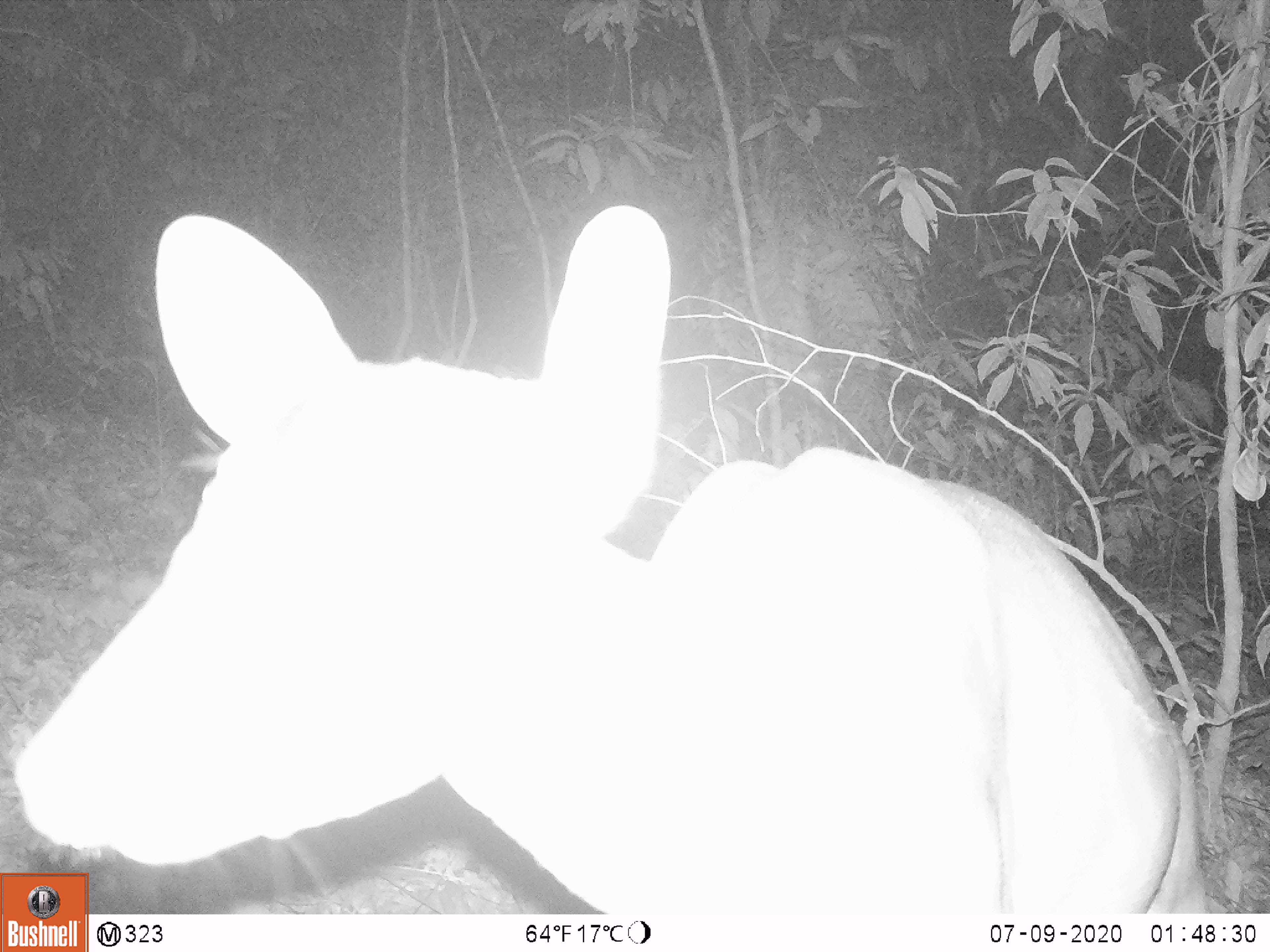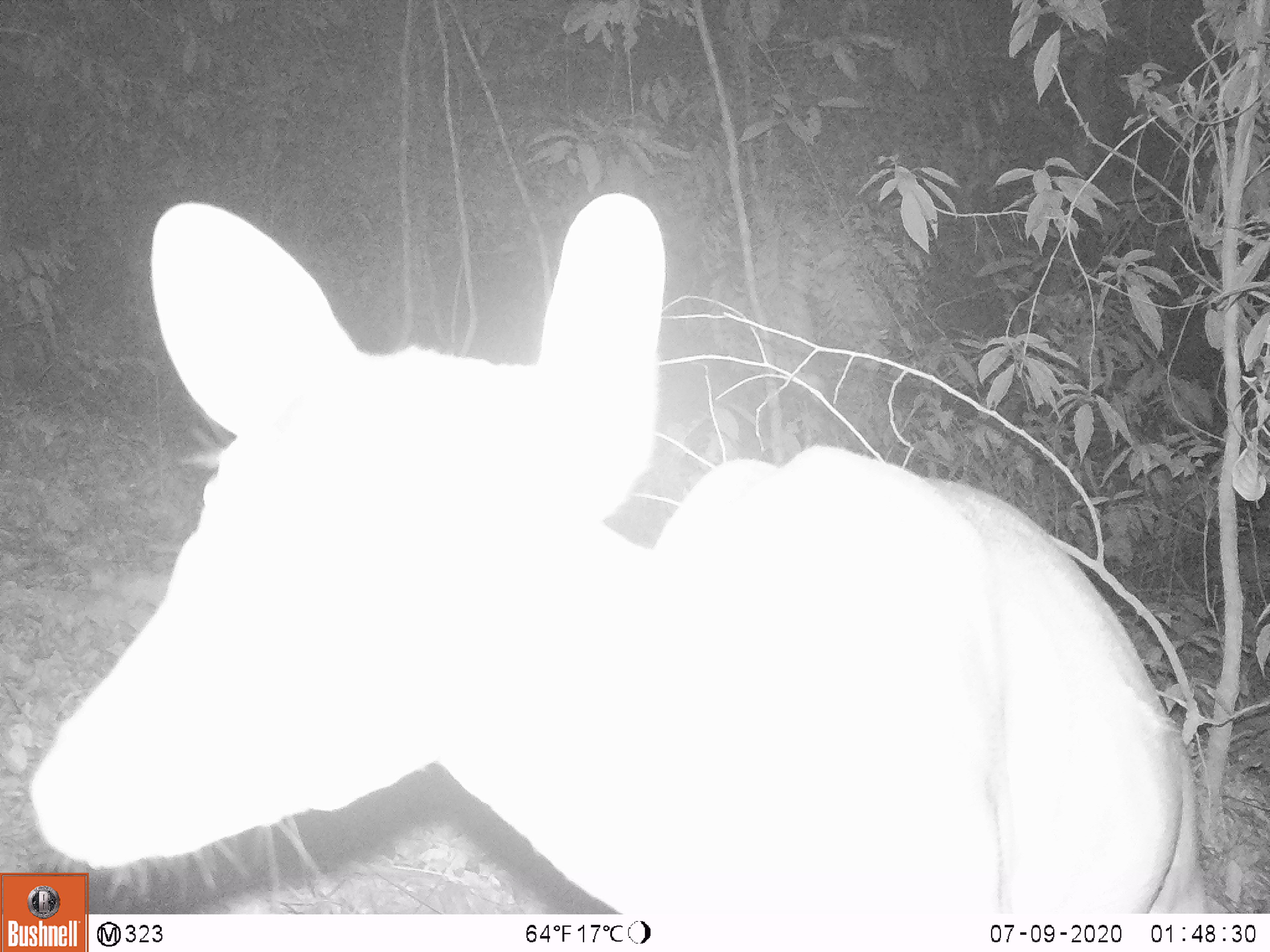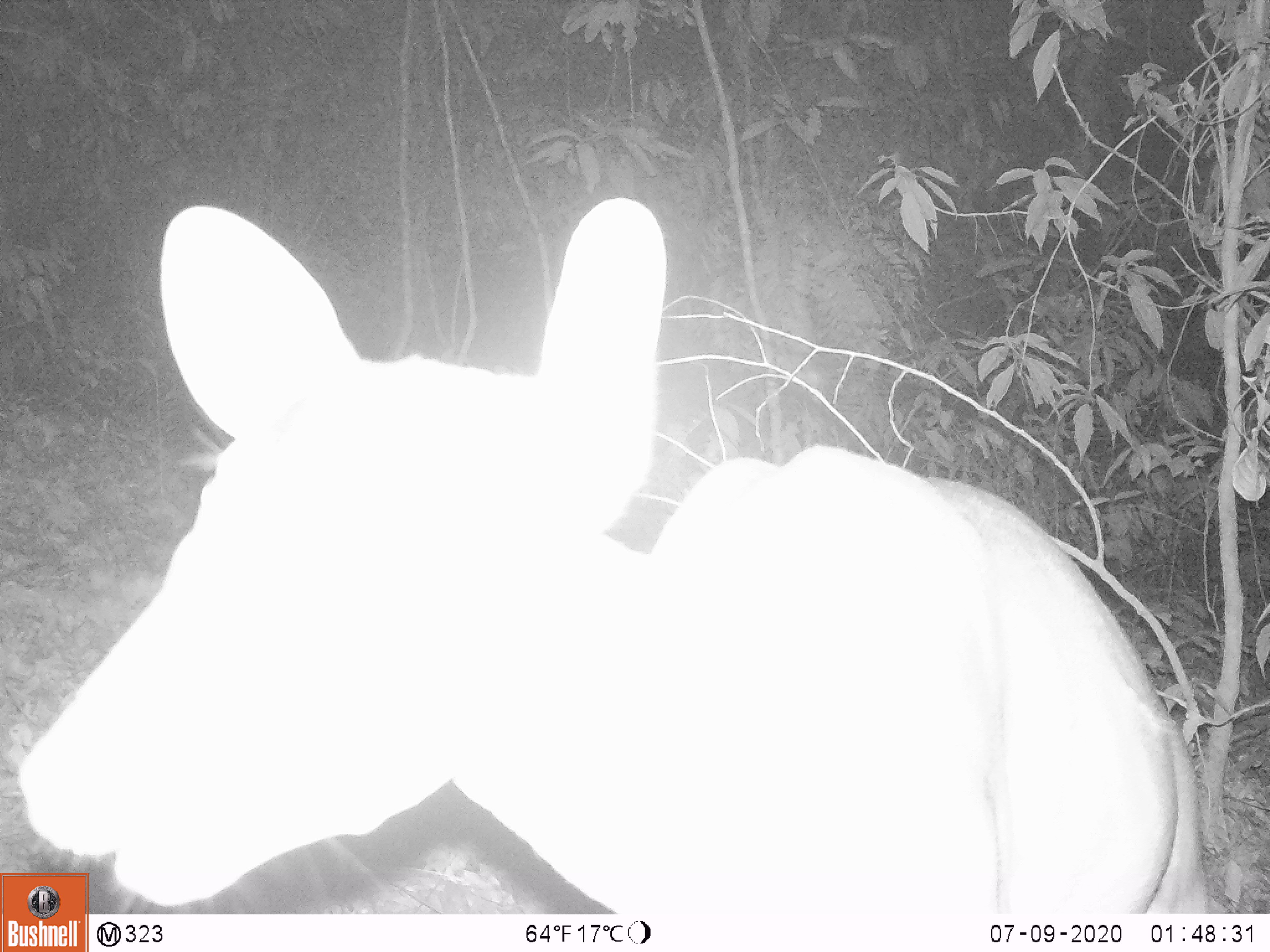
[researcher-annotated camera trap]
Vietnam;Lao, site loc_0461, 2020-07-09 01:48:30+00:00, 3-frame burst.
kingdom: Animalia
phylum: Chordata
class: Mammalia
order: Artiodactyla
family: Cervidae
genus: Muntiacus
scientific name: Muntiacus vuquangensis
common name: large-antlered muntjac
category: large antlered muntjac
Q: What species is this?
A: Large antlered muntjac (large-antlered muntjac) (Muntiacus vuquangensis).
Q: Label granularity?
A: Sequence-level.